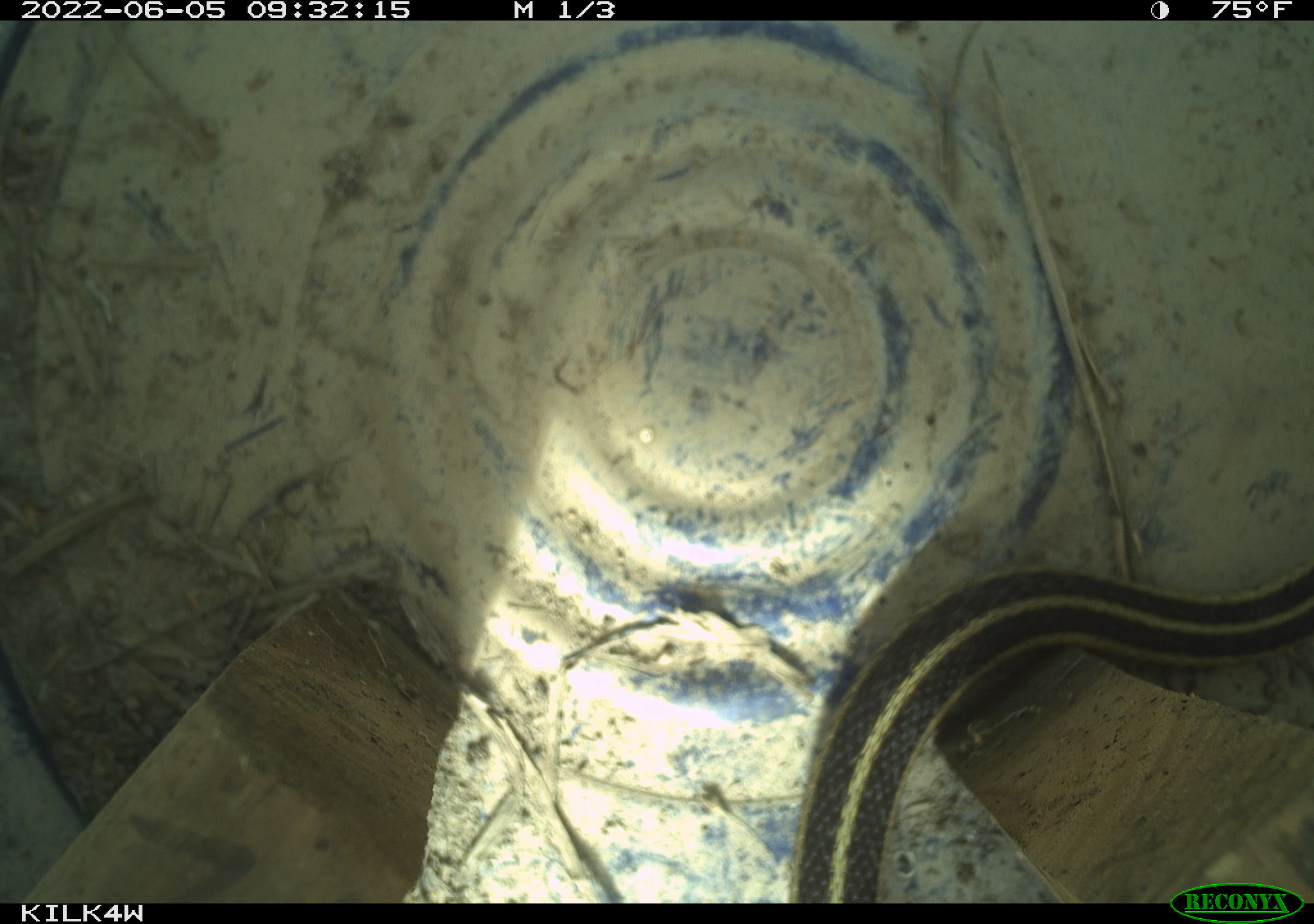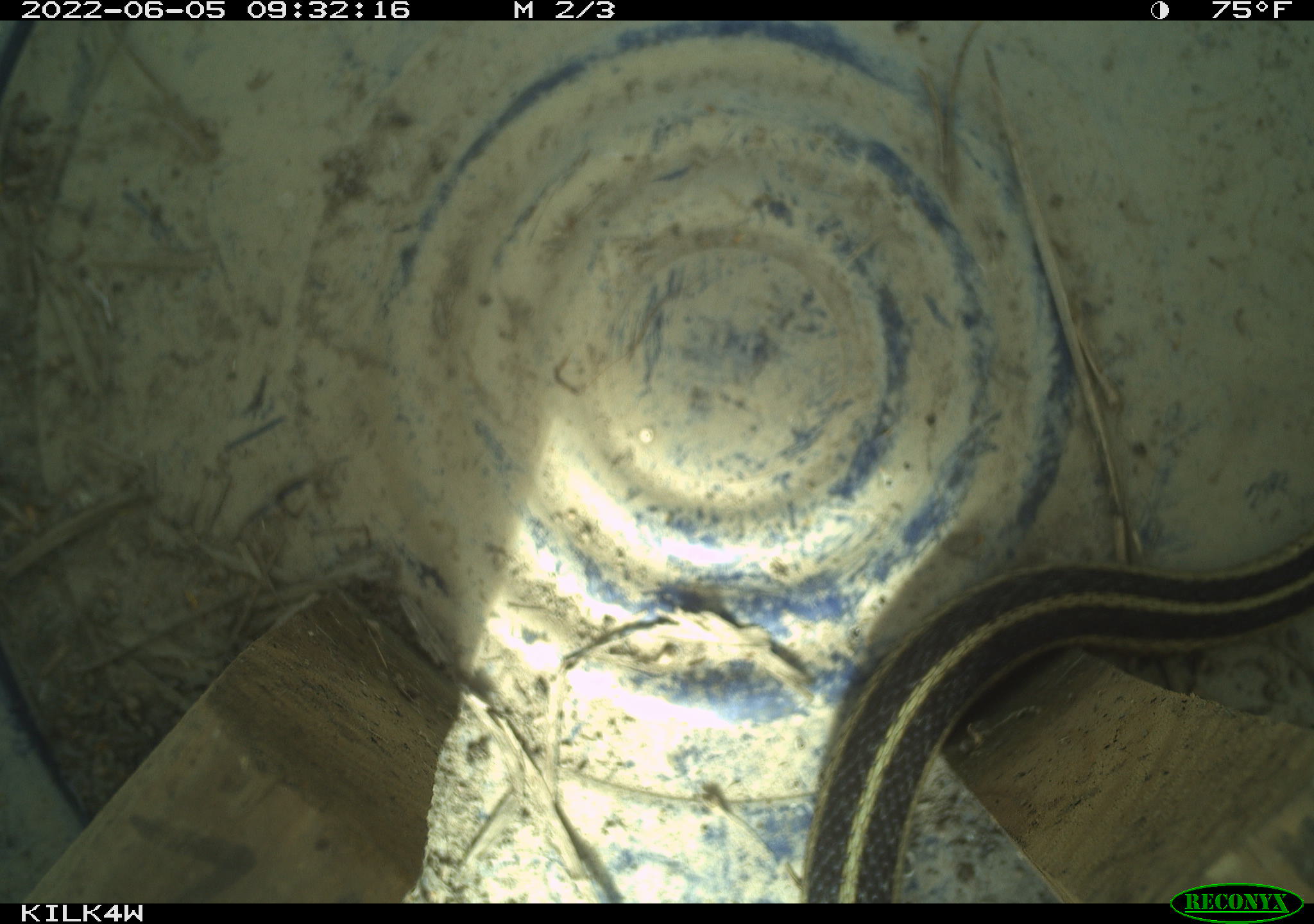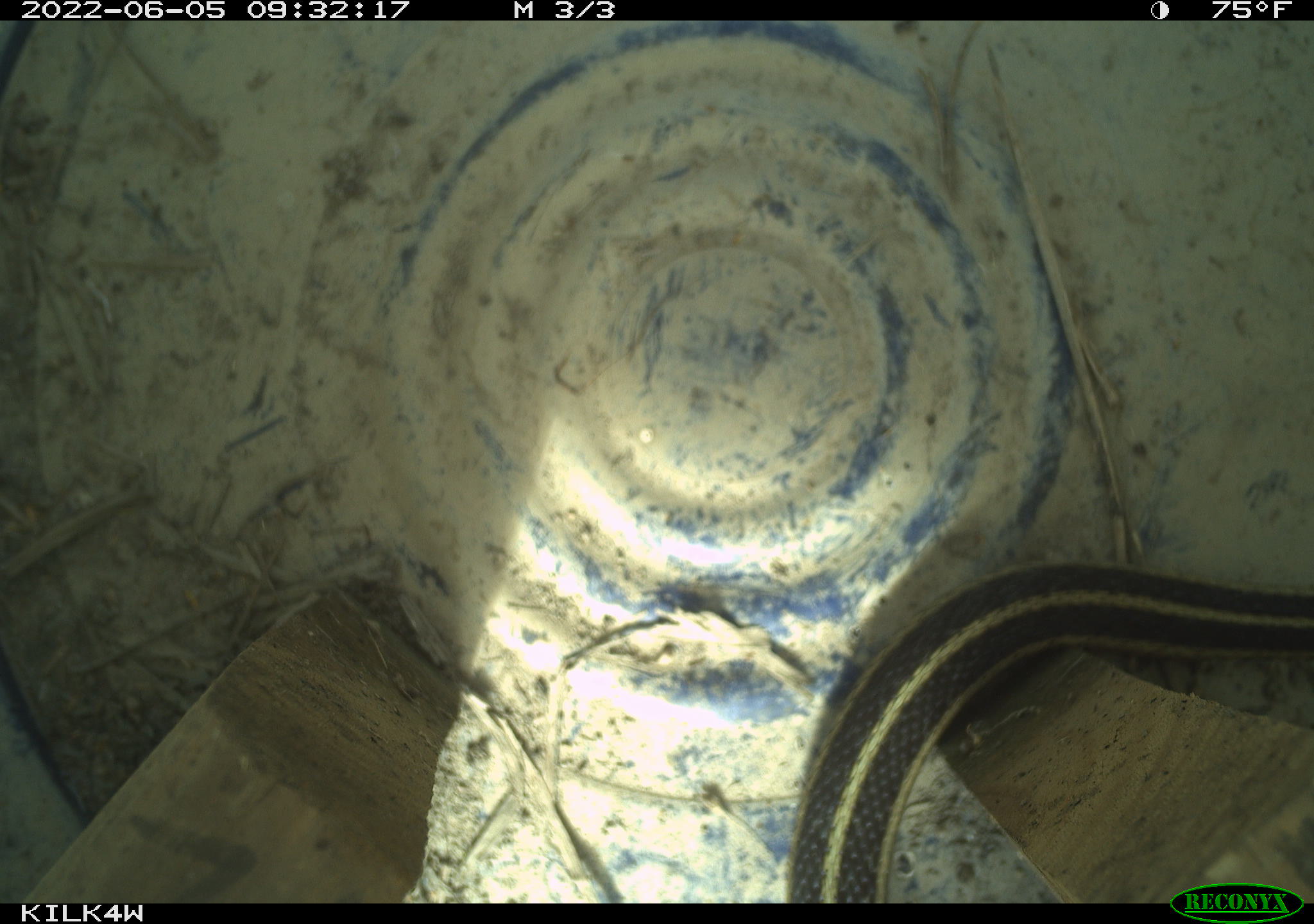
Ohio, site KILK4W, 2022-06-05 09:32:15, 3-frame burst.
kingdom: Animalia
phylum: Chordata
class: Reptilia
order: Squamata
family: Colubridae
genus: Thamnophis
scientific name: Thamnophis sirtalis sirtalis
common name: eastern gartersnake